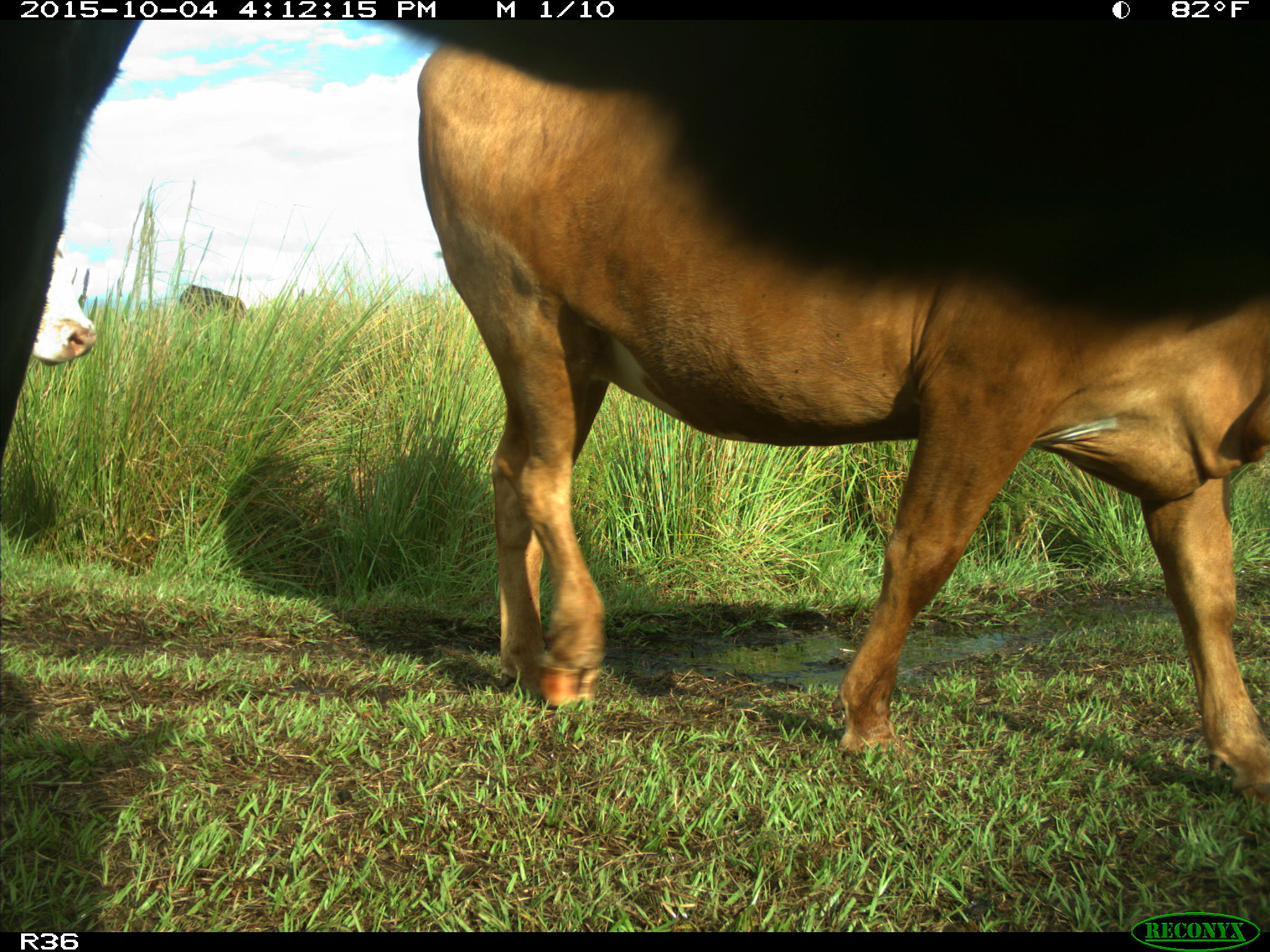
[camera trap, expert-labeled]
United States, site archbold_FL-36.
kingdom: Animalia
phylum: Chordata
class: Mammalia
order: Artiodactyla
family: Bovidae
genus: Bos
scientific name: Bos taurus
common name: domestic cow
Bos taurus (domestic cow).